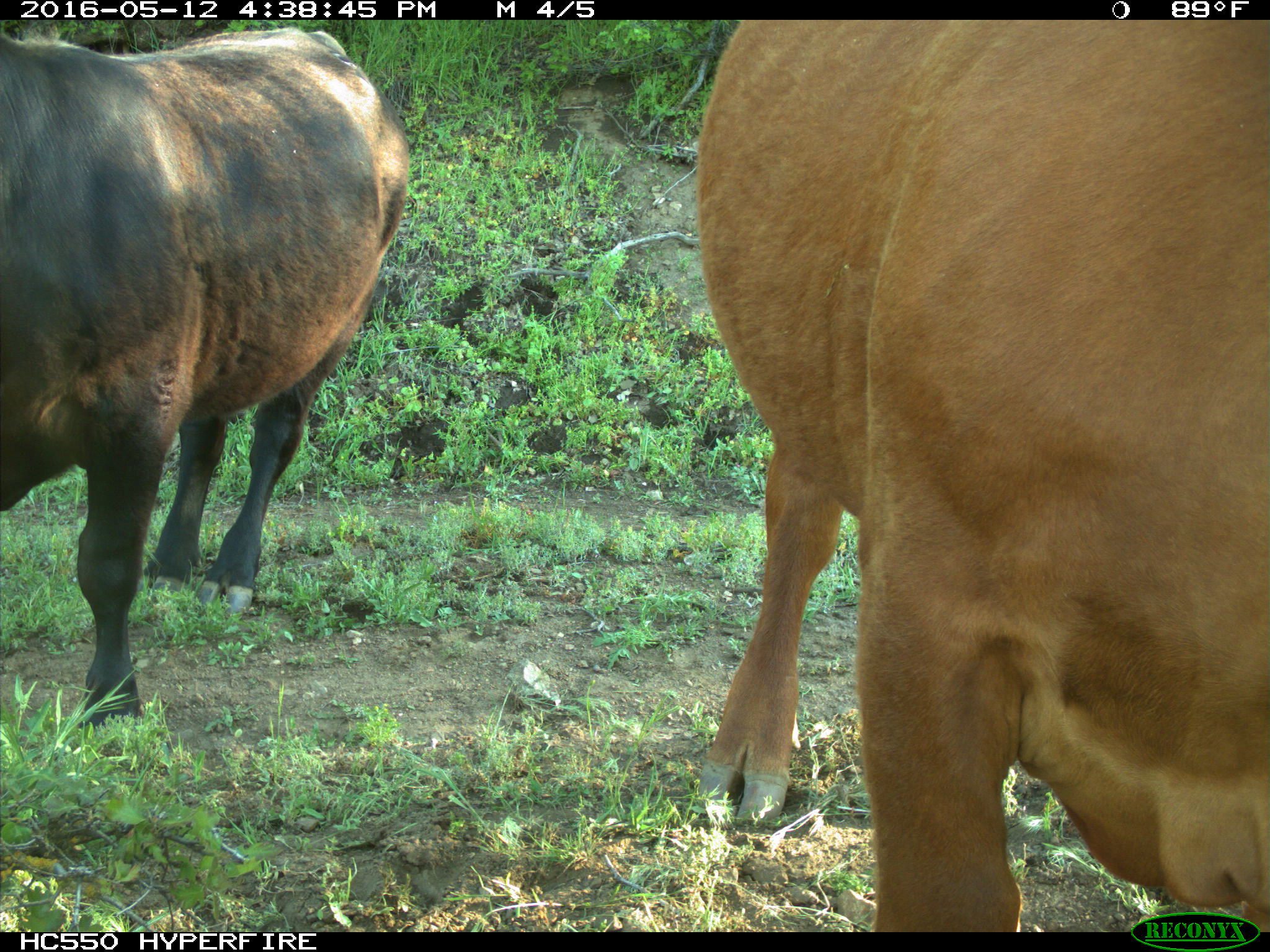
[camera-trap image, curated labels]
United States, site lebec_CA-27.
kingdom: Animalia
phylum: Chordata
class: Mammalia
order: Artiodactyla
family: Bovidae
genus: Bos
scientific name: Bos taurus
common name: domestic cow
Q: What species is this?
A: Bos taurus (domestic cow).